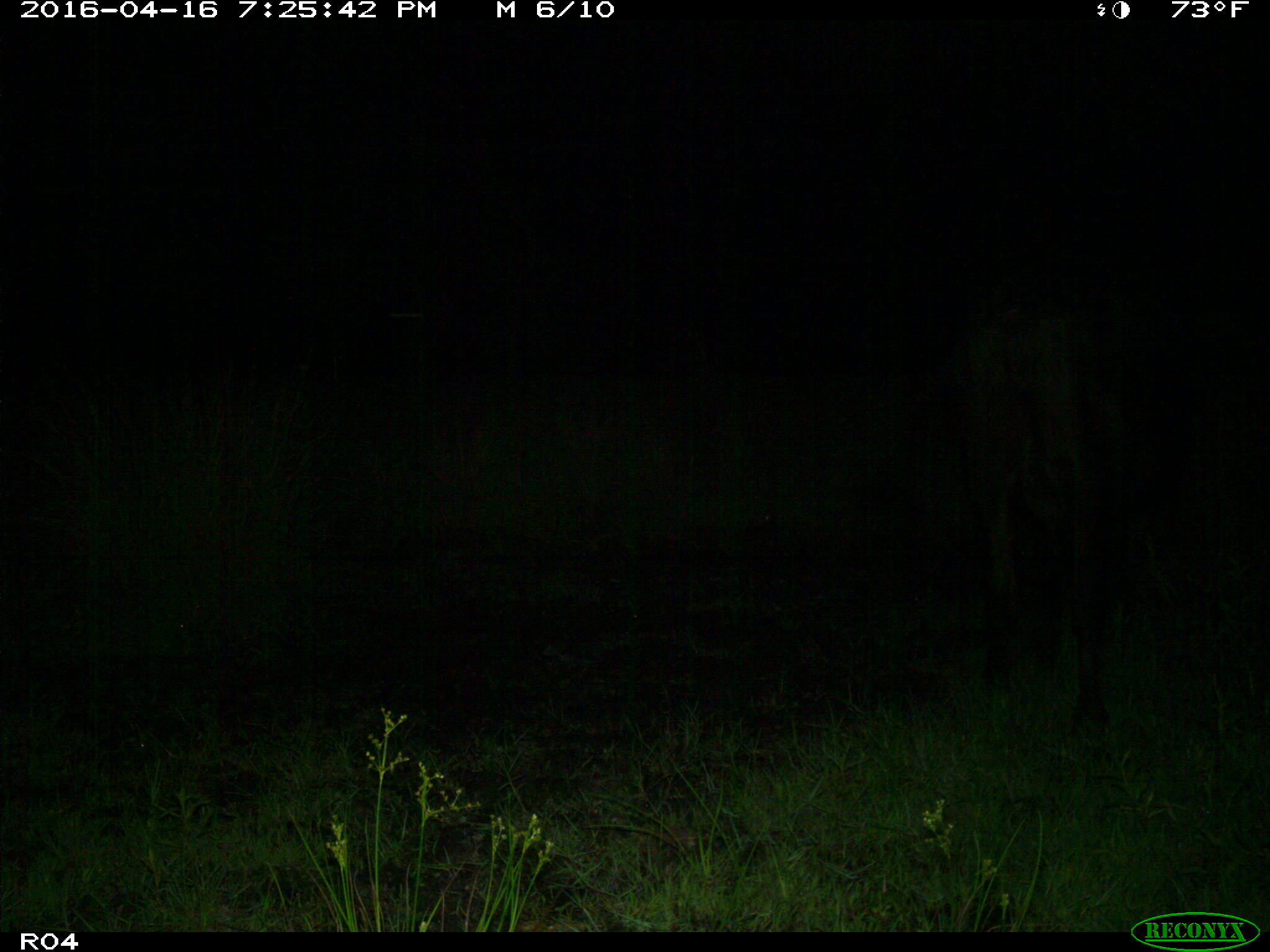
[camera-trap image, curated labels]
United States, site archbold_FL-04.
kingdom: Animalia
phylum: Chordata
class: Mammalia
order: Artiodactyla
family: Bovidae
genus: Bos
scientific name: Bos taurus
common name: domestic cow